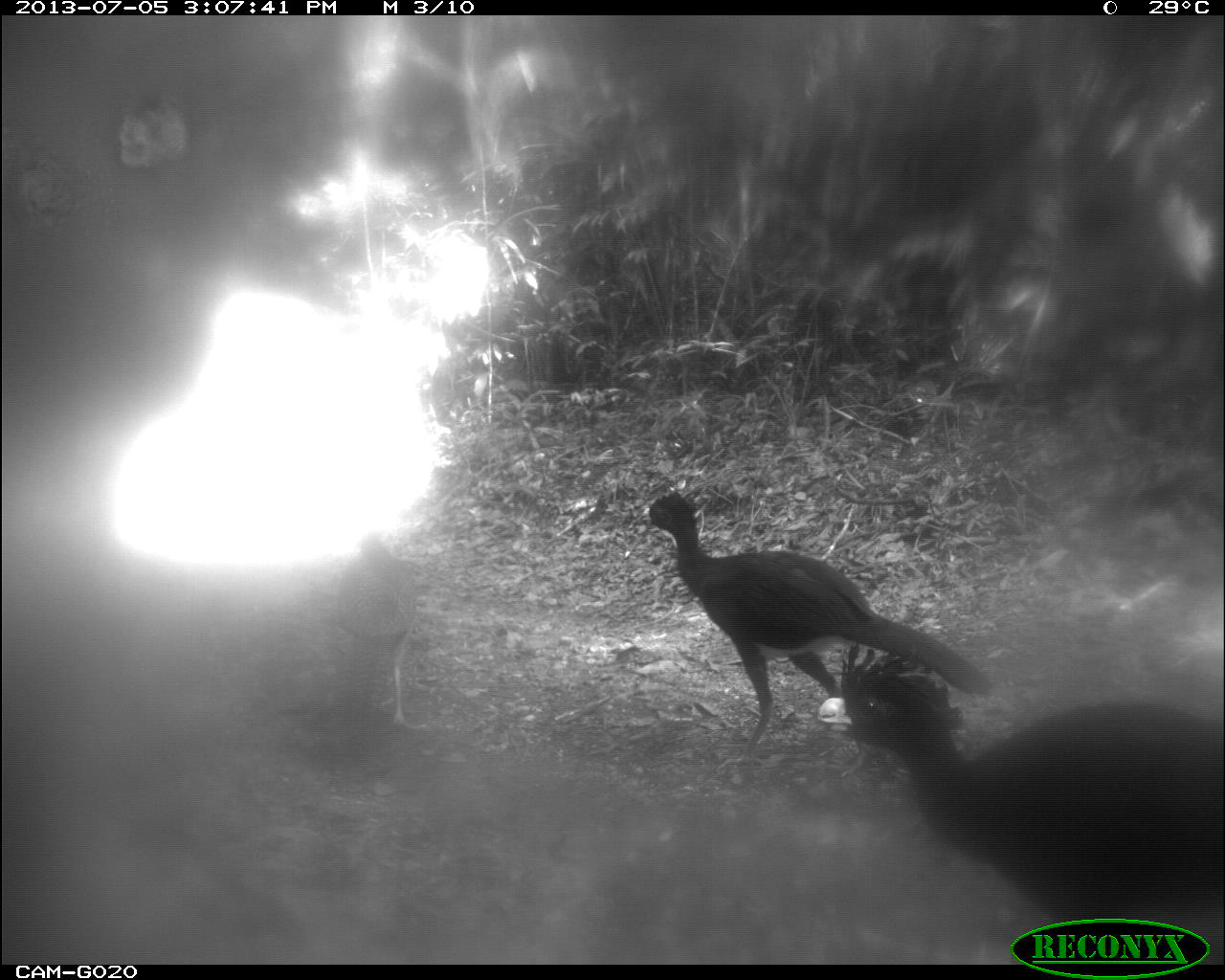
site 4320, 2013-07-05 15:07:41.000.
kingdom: Animalia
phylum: Chordata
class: Aves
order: Galliformes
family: Cracidae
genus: Crax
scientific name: Crax rubra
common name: great curassow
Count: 4.